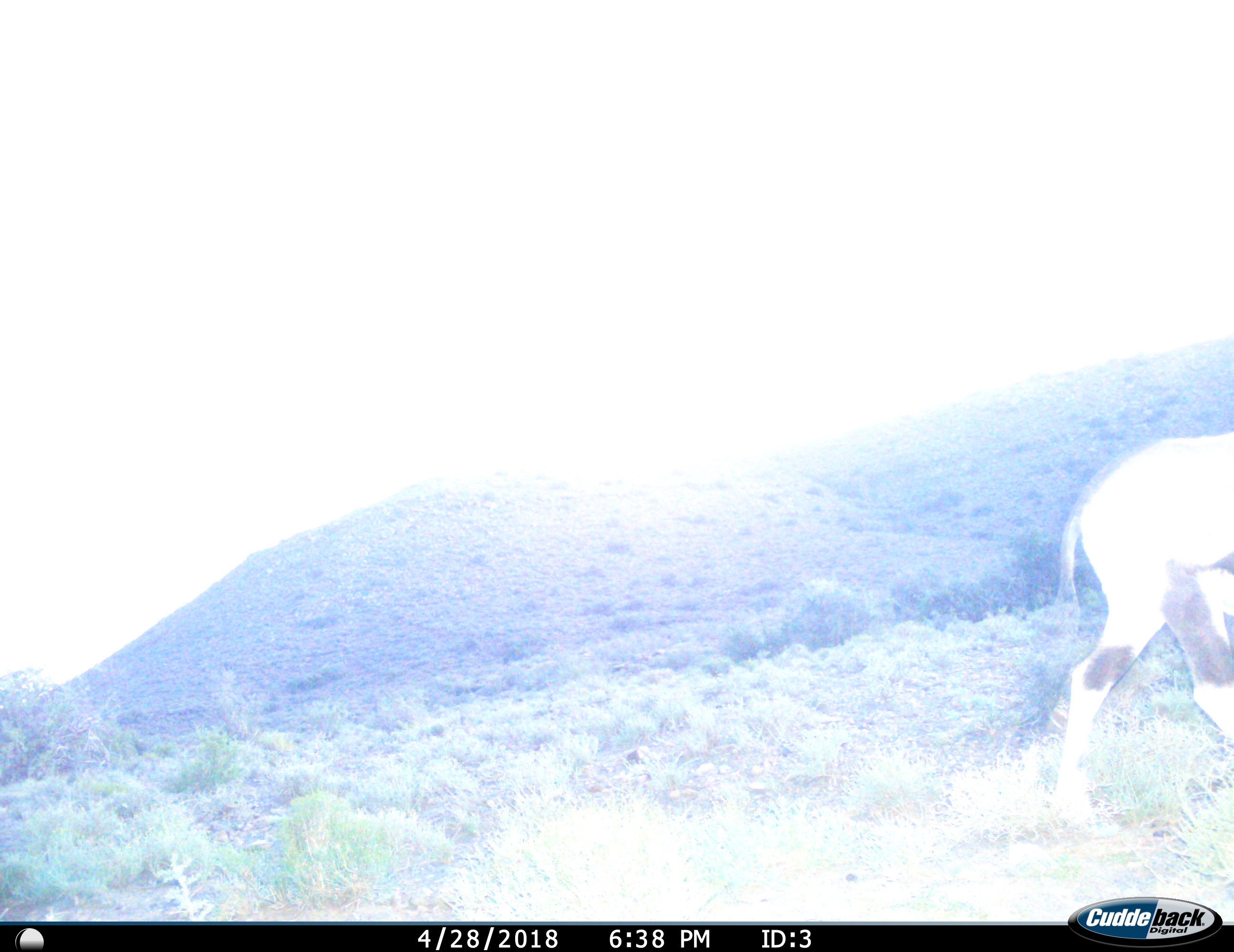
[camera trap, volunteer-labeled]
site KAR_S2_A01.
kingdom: Animalia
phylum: Chordata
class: Mammalia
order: Artiodactyla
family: Bovidae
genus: Oryx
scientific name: Oryx gazella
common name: gemsbok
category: oryx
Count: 1.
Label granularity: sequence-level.